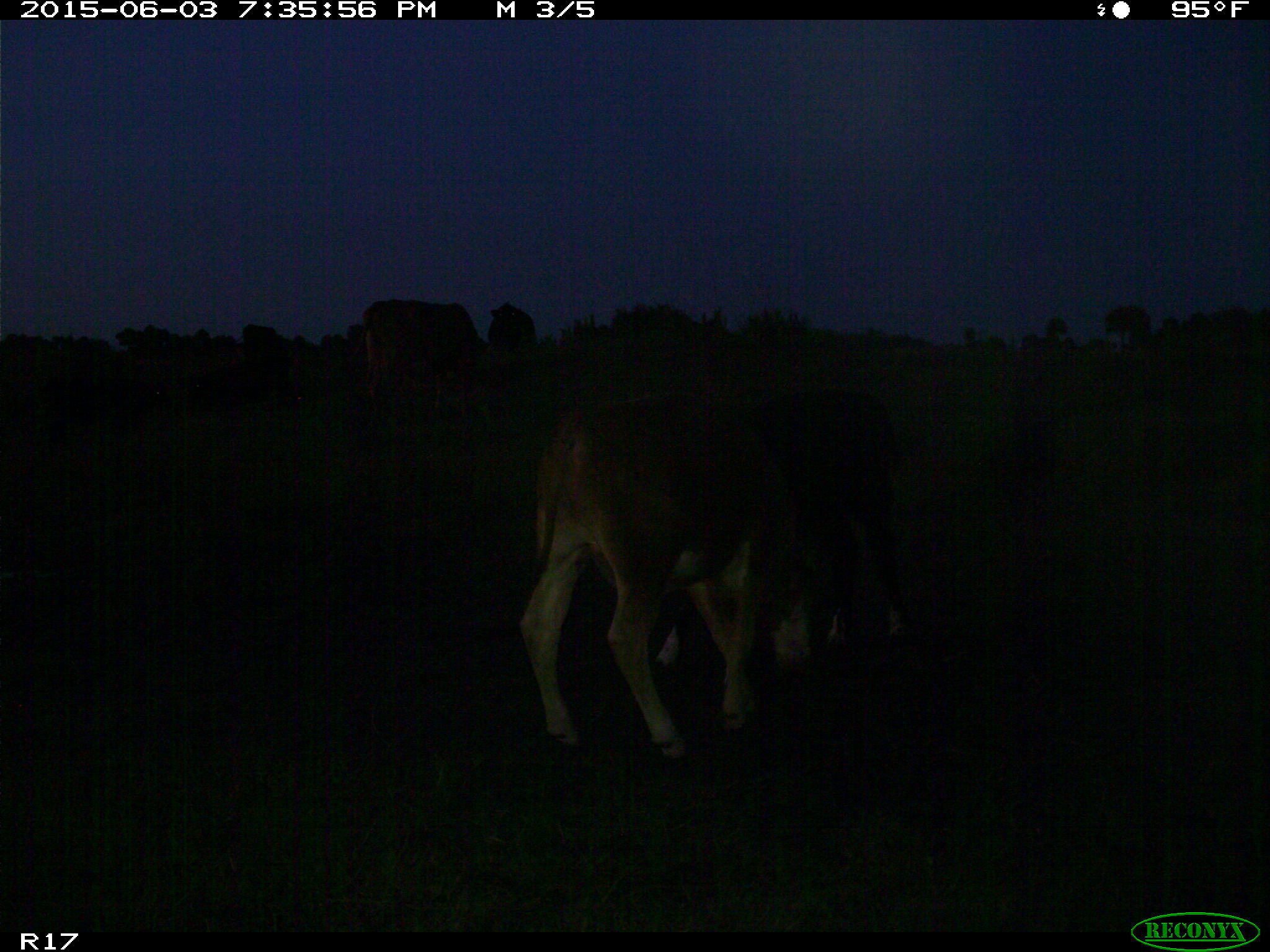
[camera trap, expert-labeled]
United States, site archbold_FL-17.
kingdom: Animalia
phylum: Chordata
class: Mammalia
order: Artiodactyla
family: Bovidae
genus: Bos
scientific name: Bos taurus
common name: domestic cow